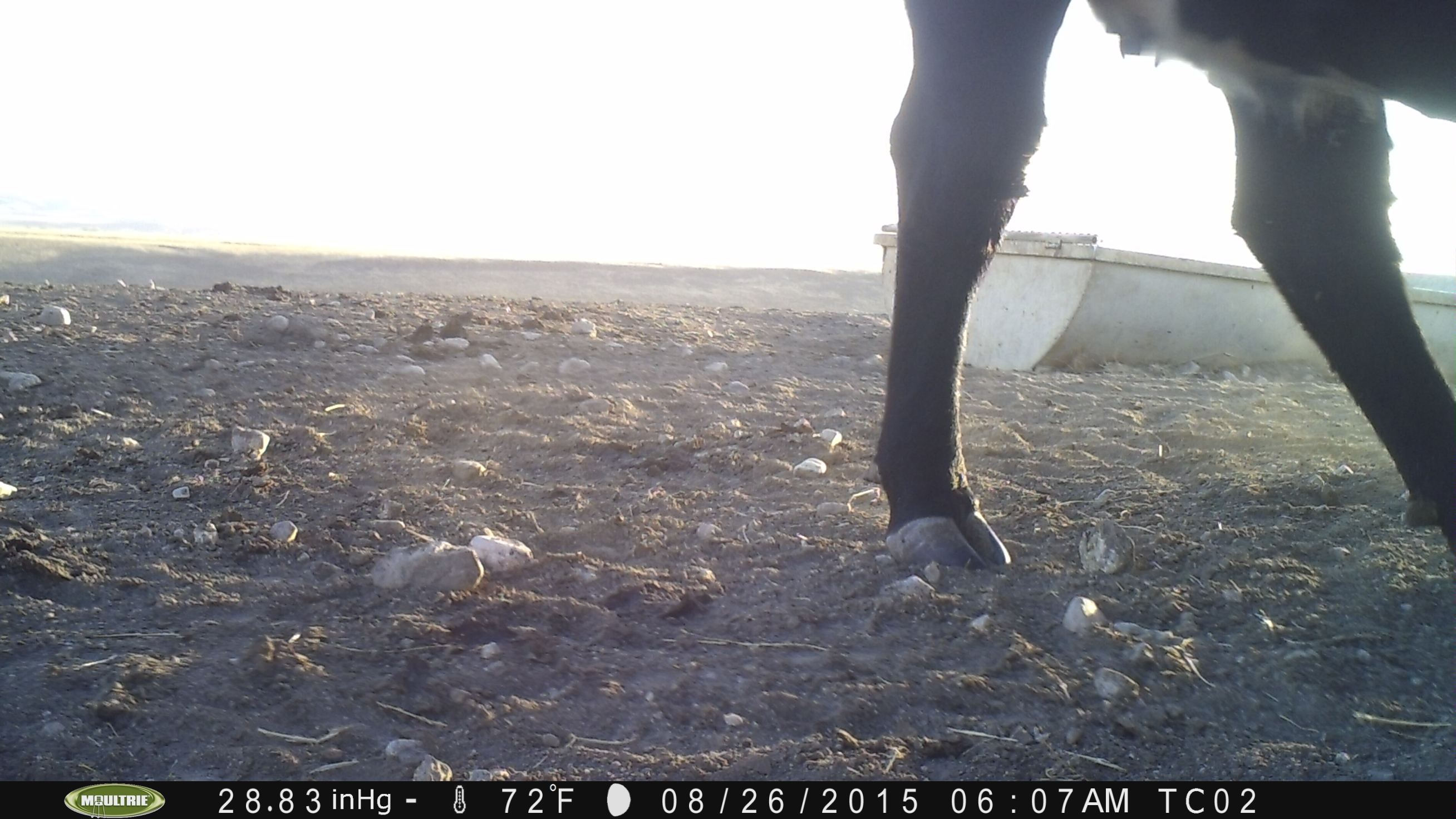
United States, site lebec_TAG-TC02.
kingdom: Animalia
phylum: Chordata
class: Mammalia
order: Artiodactyla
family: Bovidae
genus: Bos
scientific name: Bos taurus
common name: domestic cow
Bos taurus (domestic cow).